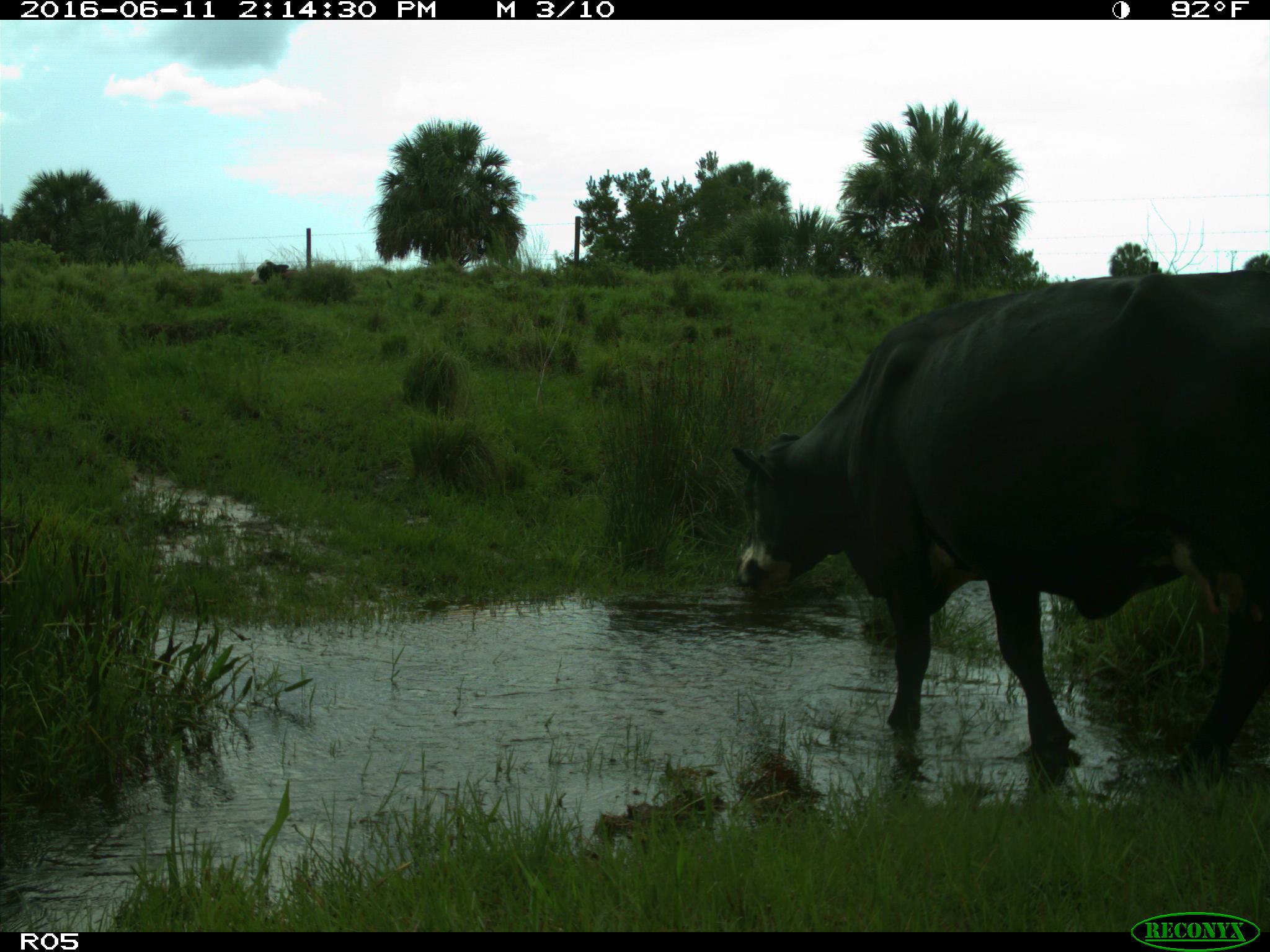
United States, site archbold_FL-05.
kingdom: Animalia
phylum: Chordata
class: Mammalia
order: Artiodactyla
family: Bovidae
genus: Bos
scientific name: Bos taurus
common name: domestic cow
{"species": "Bos taurus (domestic cow)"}